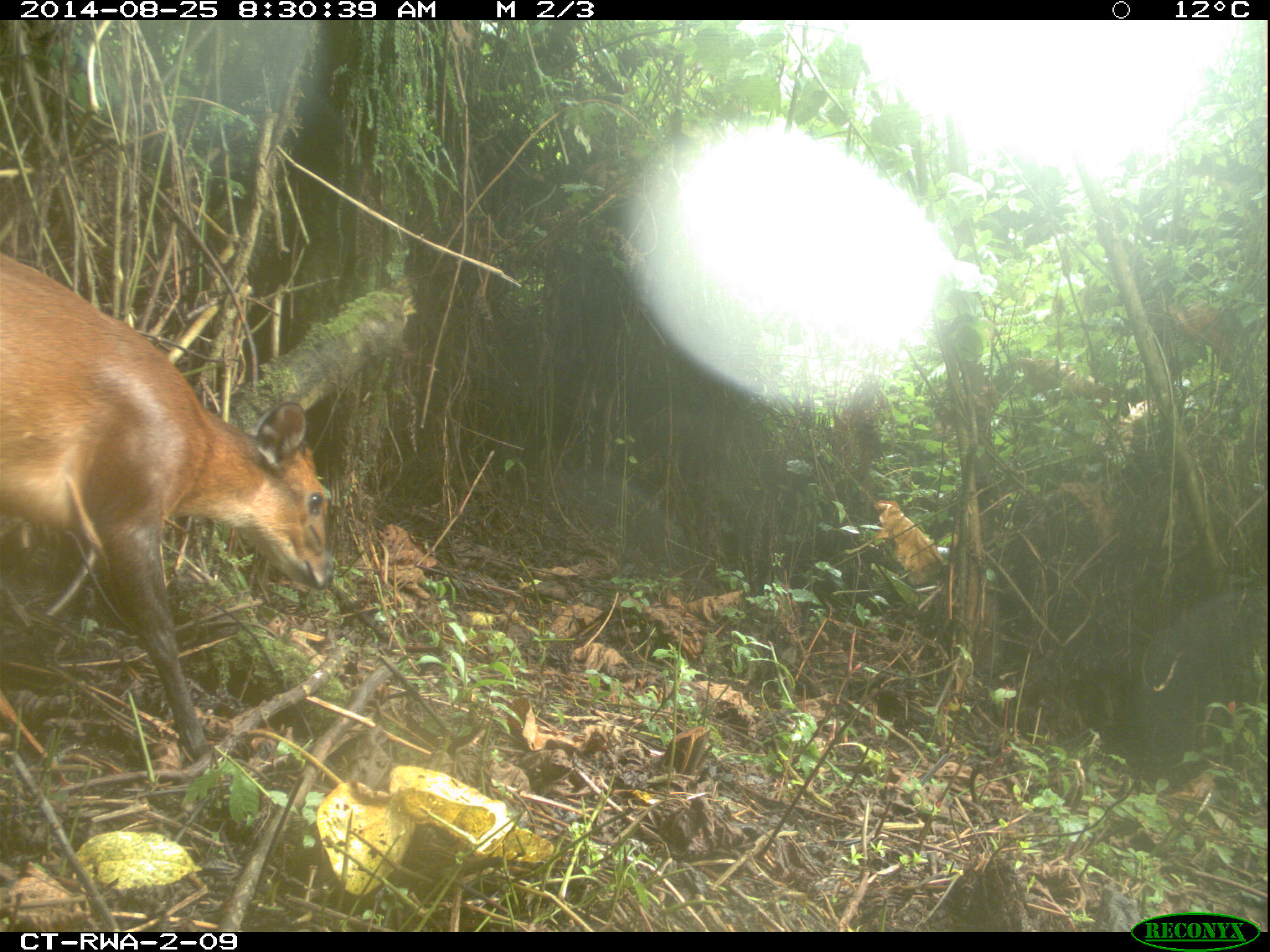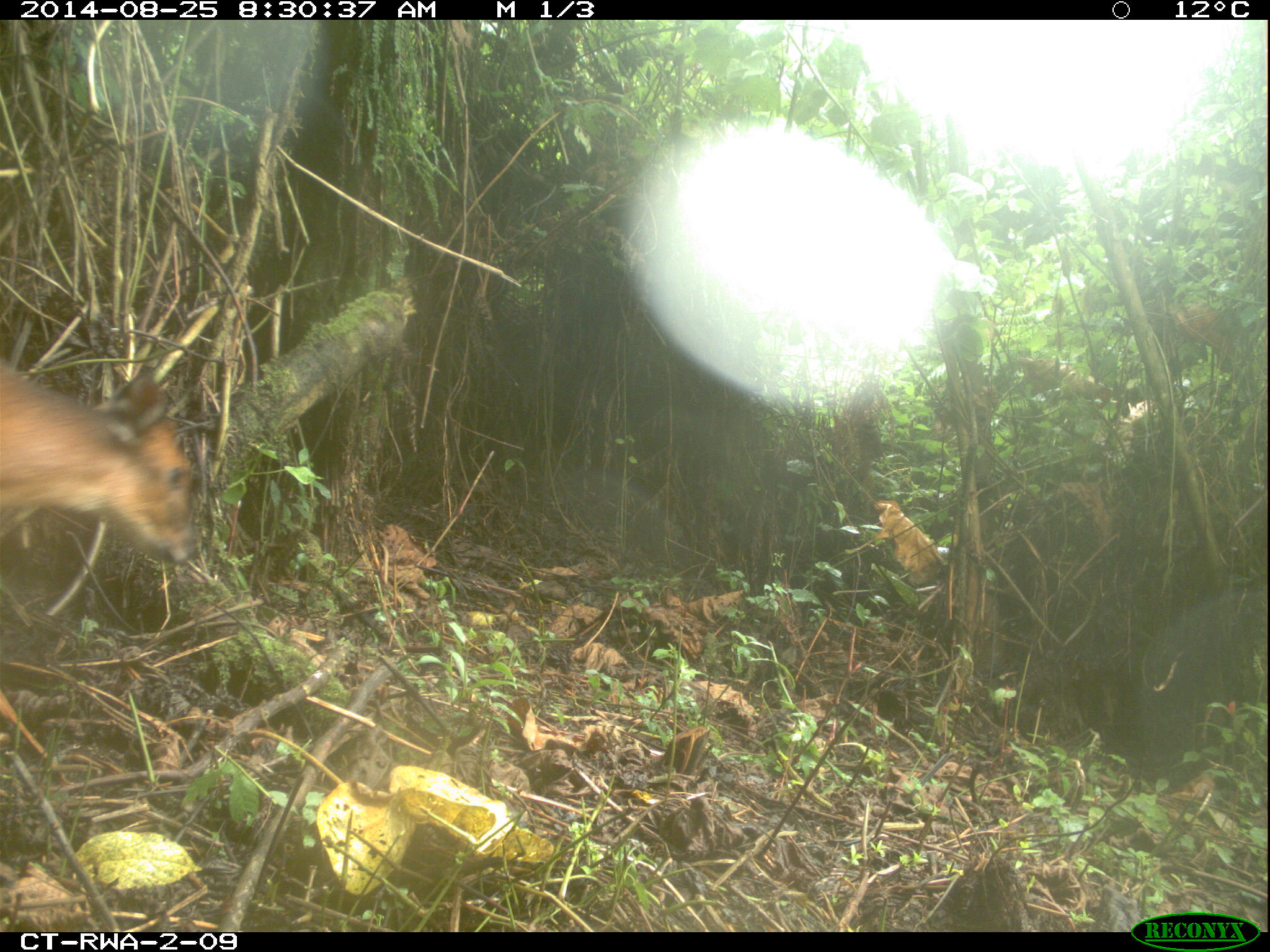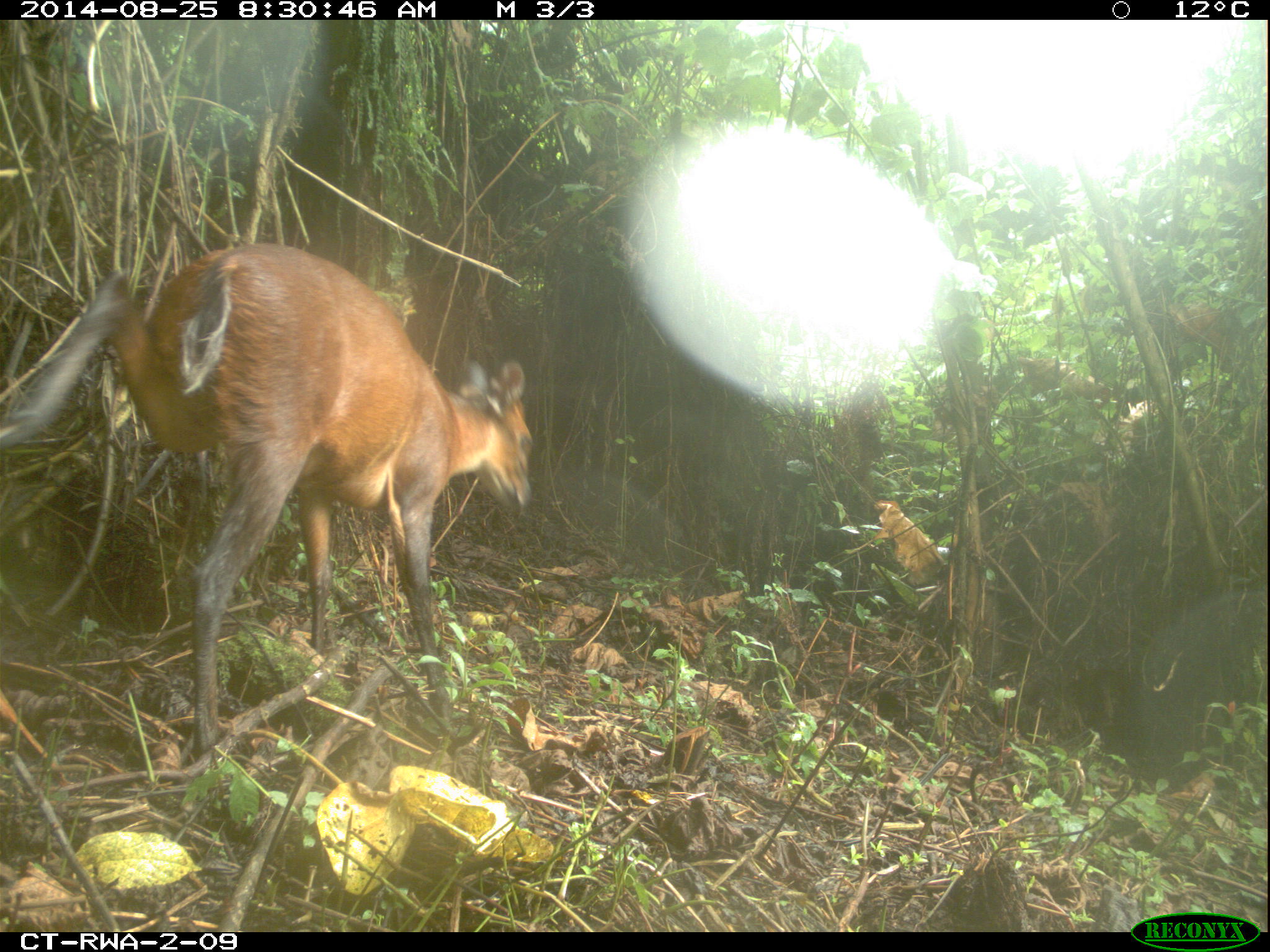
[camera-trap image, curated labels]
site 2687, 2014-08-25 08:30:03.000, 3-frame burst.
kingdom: Animalia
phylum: Chordata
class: Mammalia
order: Artiodactyla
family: Bovidae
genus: Cephalophus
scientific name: Cephalophus nigrifrons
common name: black-fronted duiker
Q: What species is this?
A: Cephalophus nigrifrons (black-fronted duiker).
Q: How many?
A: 1.